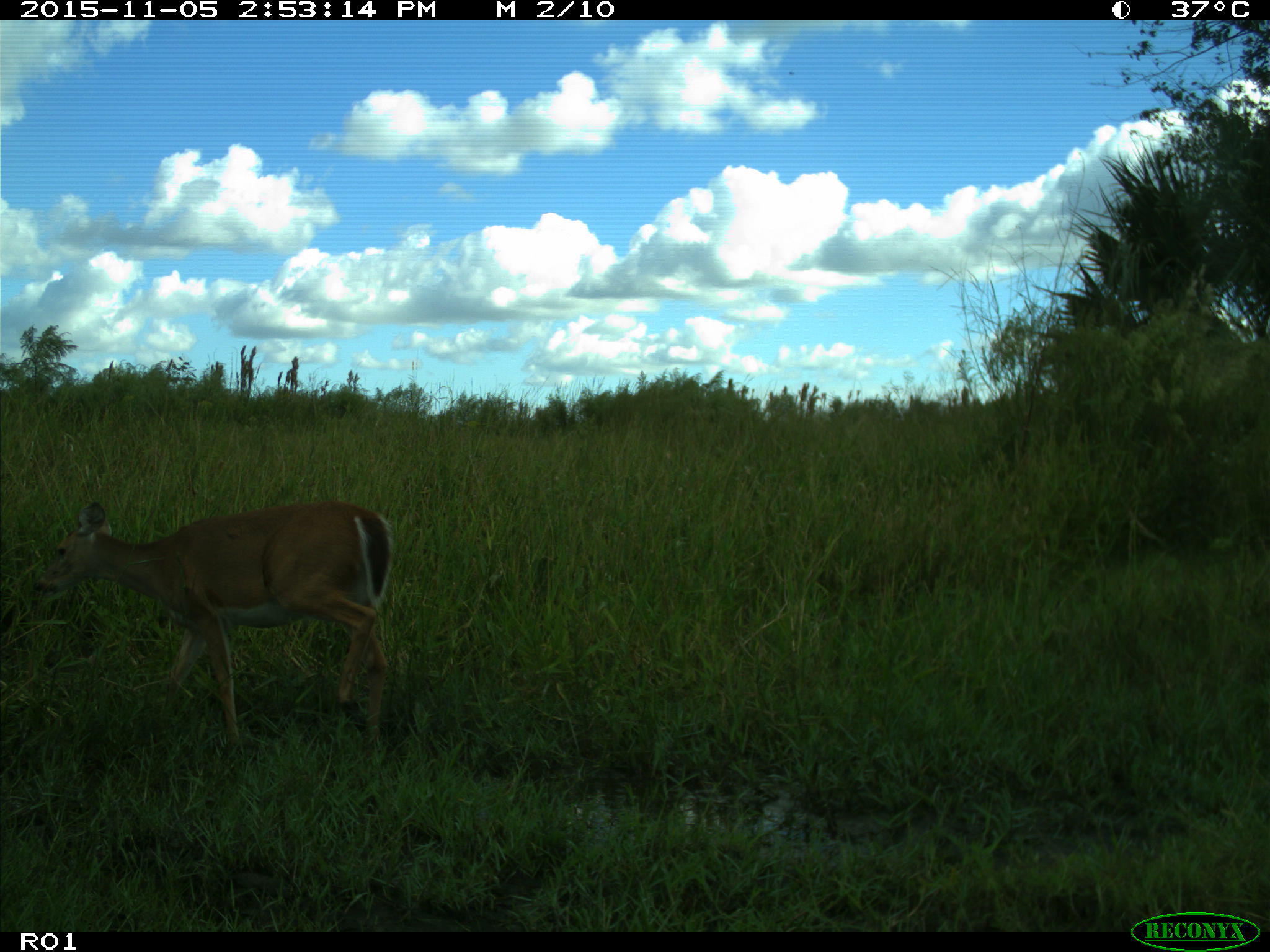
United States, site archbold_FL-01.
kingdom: Animalia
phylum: Chordata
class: Mammalia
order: Artiodactyla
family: Cervidae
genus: Odocoileus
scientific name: Odocoileus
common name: deer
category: unidentified deer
Unidentified deer (deer) (Odocoileus).